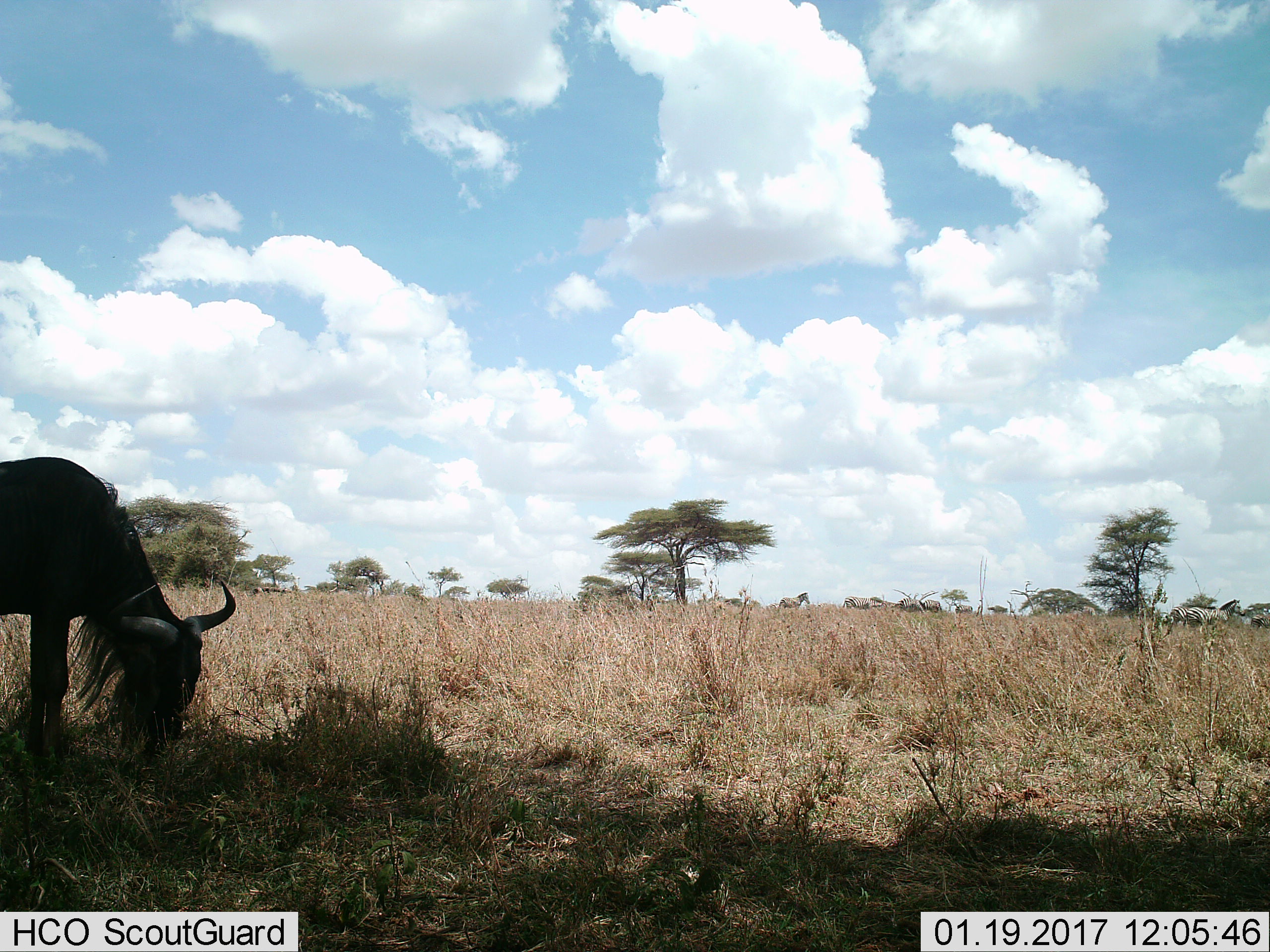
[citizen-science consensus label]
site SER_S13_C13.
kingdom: Animalia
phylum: Chordata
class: Mammalia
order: Artiodactyla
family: Bovidae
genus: Connochaetes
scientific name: Connochaetes taurinus taurinus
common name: blue wildebeest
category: wildebeestblue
Wildebeestblue (blue wildebeest) (Connochaetes taurinus taurinus), count 1. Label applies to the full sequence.